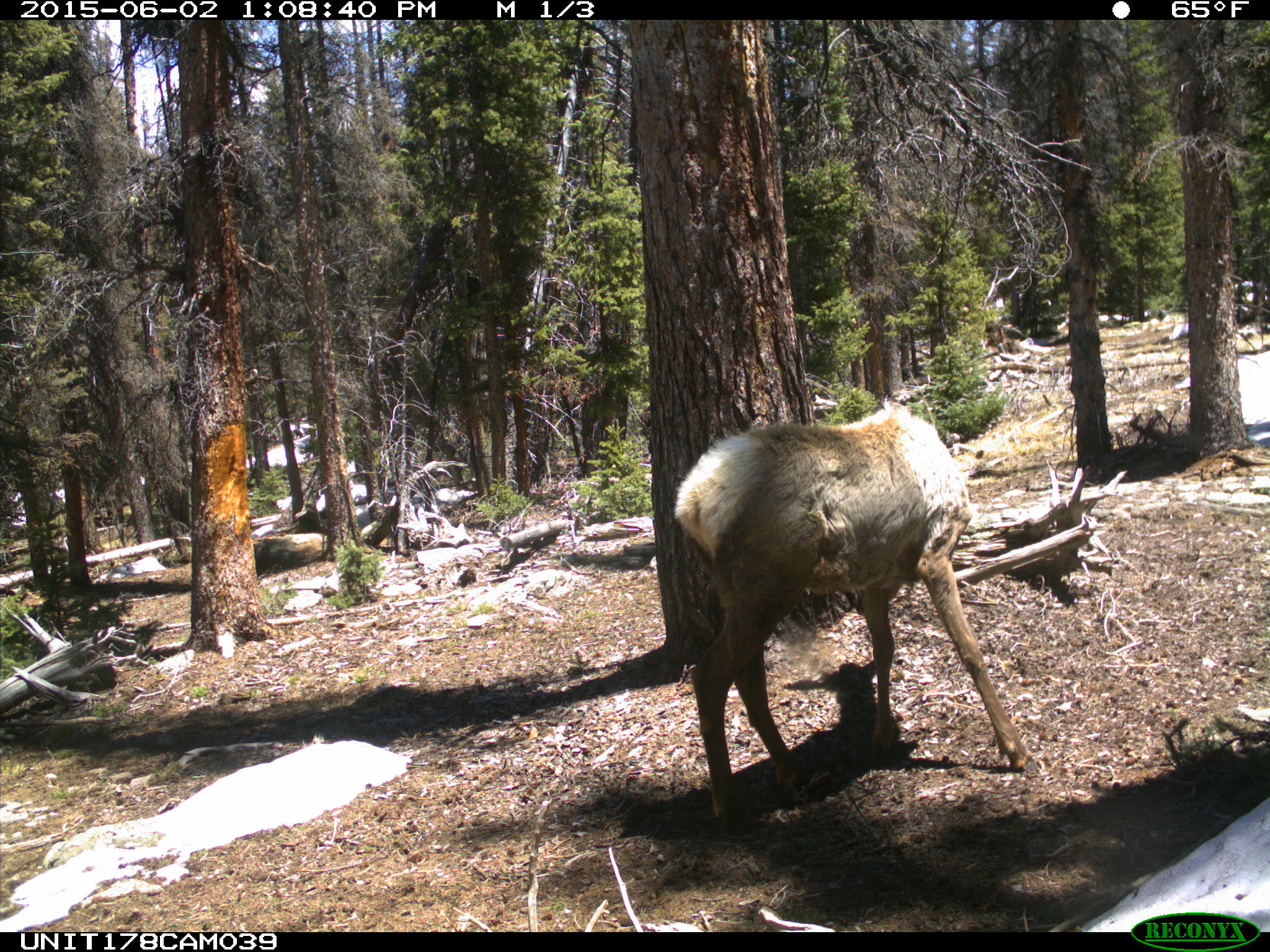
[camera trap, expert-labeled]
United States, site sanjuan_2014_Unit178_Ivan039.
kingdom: Animalia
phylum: Chordata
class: Mammalia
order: Artiodactyla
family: Cervidae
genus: Cervus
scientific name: Cervus elaphus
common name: red deer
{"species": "Cervus elaphus (red deer)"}